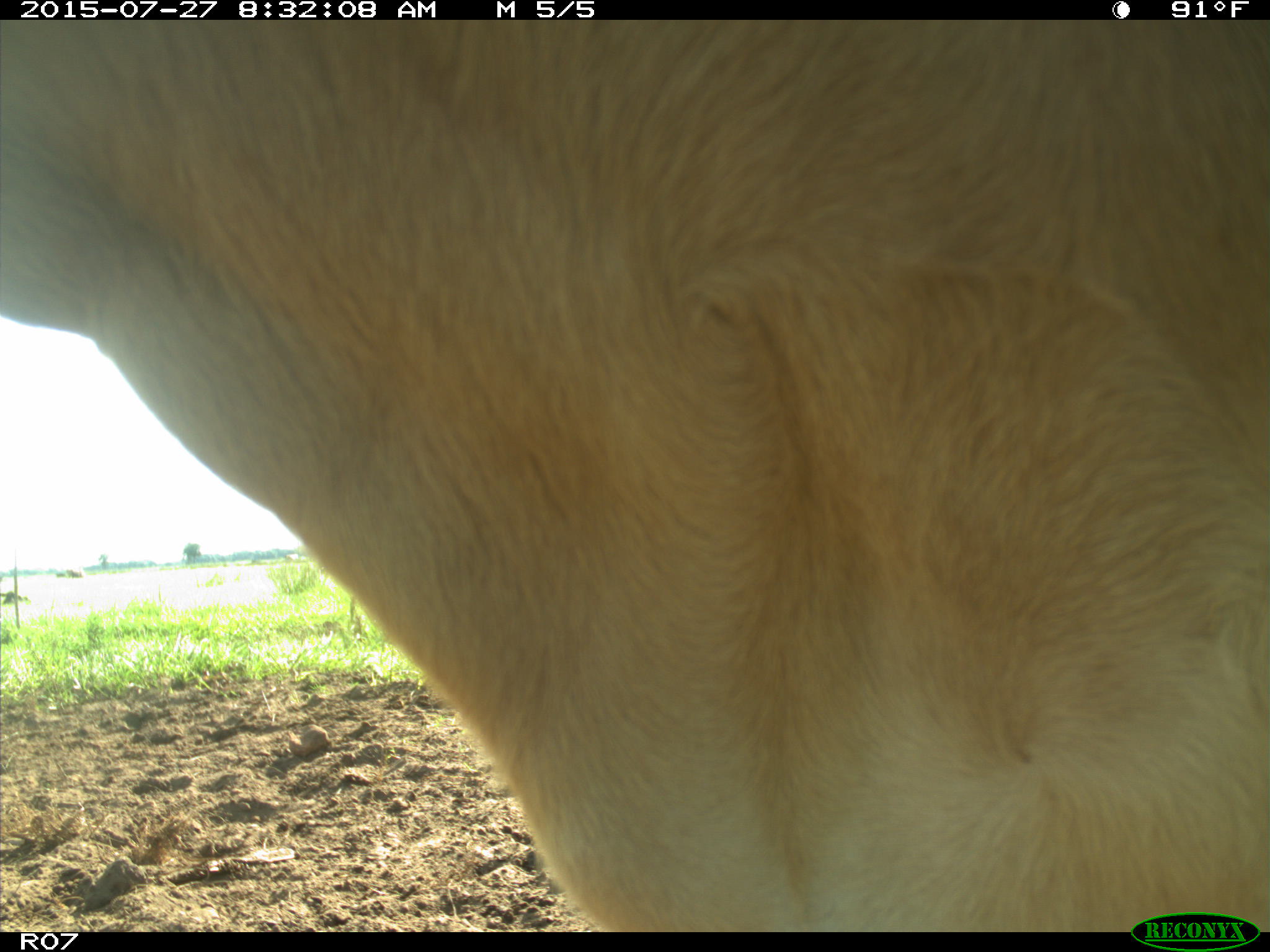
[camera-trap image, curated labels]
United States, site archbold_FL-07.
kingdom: Animalia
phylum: Chordata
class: Mammalia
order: Artiodactyla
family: Bovidae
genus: Bos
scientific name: Bos taurus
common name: domestic cow